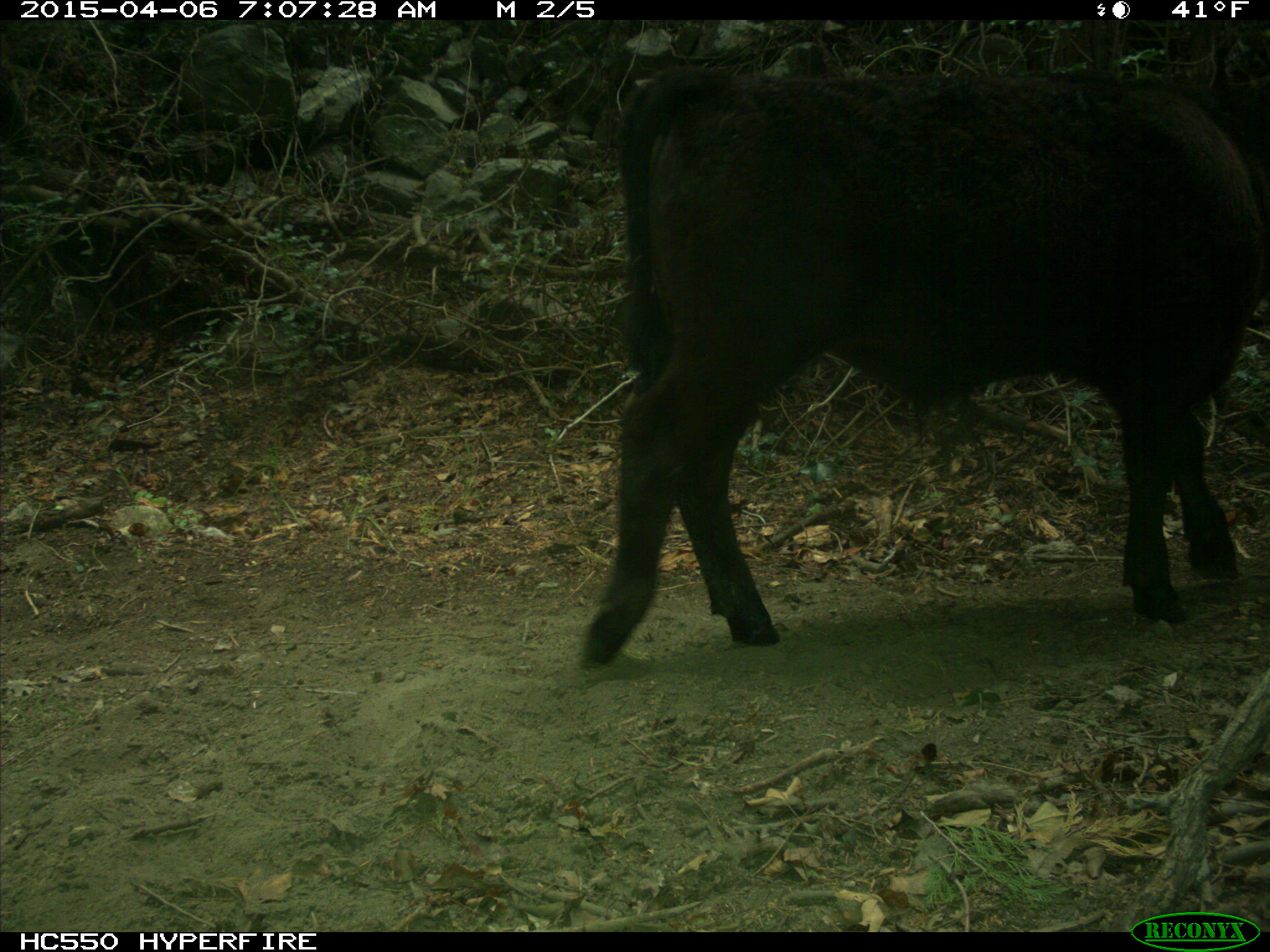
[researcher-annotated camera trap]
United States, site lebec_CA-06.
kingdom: Animalia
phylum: Chordata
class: Mammalia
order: Artiodactyla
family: Bovidae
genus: Bos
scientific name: Bos taurus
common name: domestic cow